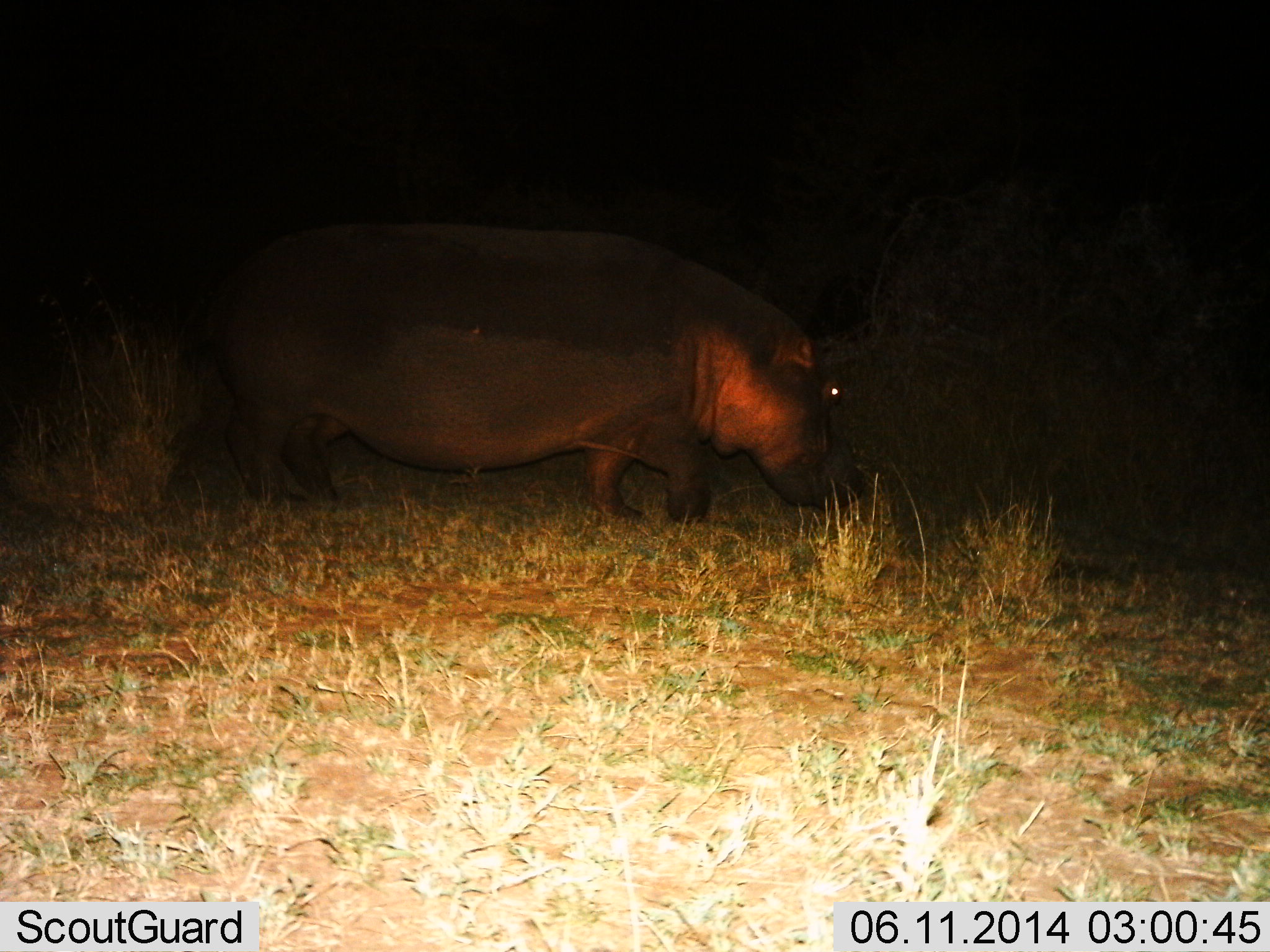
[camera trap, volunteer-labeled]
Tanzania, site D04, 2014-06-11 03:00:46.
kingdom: Animalia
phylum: Chordata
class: Mammalia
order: Artiodactyla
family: Hippopotamidae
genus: Hippopotamus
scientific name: Hippopotamus amphibius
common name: hippopotamus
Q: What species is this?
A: Hippopotamus (Hippopotamus amphibius).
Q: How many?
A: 1.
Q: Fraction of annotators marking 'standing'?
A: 60%.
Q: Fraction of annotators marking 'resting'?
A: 0%.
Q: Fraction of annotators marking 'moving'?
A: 30%.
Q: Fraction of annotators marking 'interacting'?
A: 0%.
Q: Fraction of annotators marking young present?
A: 0%.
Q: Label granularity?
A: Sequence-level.